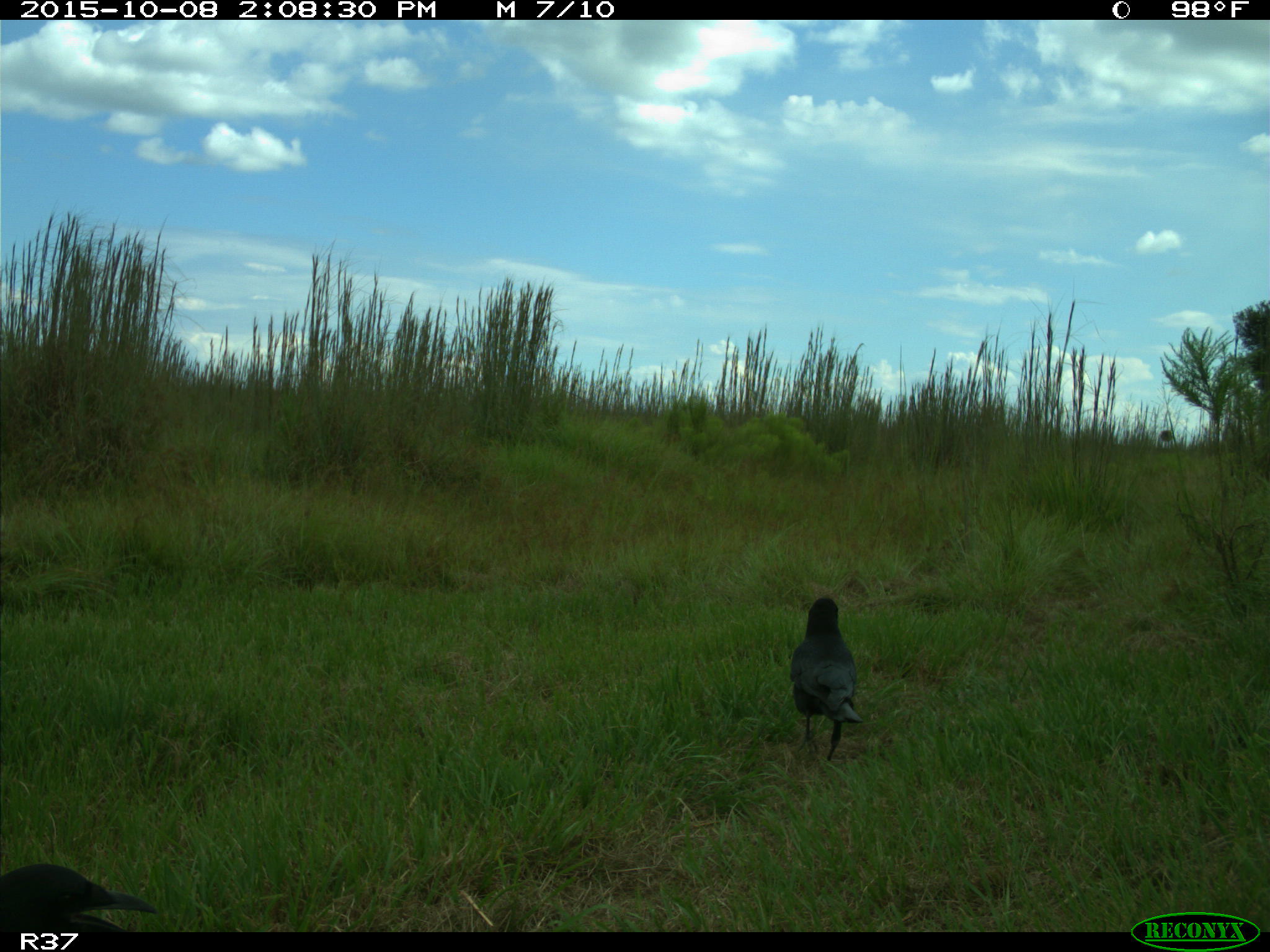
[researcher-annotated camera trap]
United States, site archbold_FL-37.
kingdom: Animalia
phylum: Chordata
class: Aves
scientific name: Aves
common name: birds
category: unidentified bird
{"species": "unidentified bird (birds) (Aves)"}